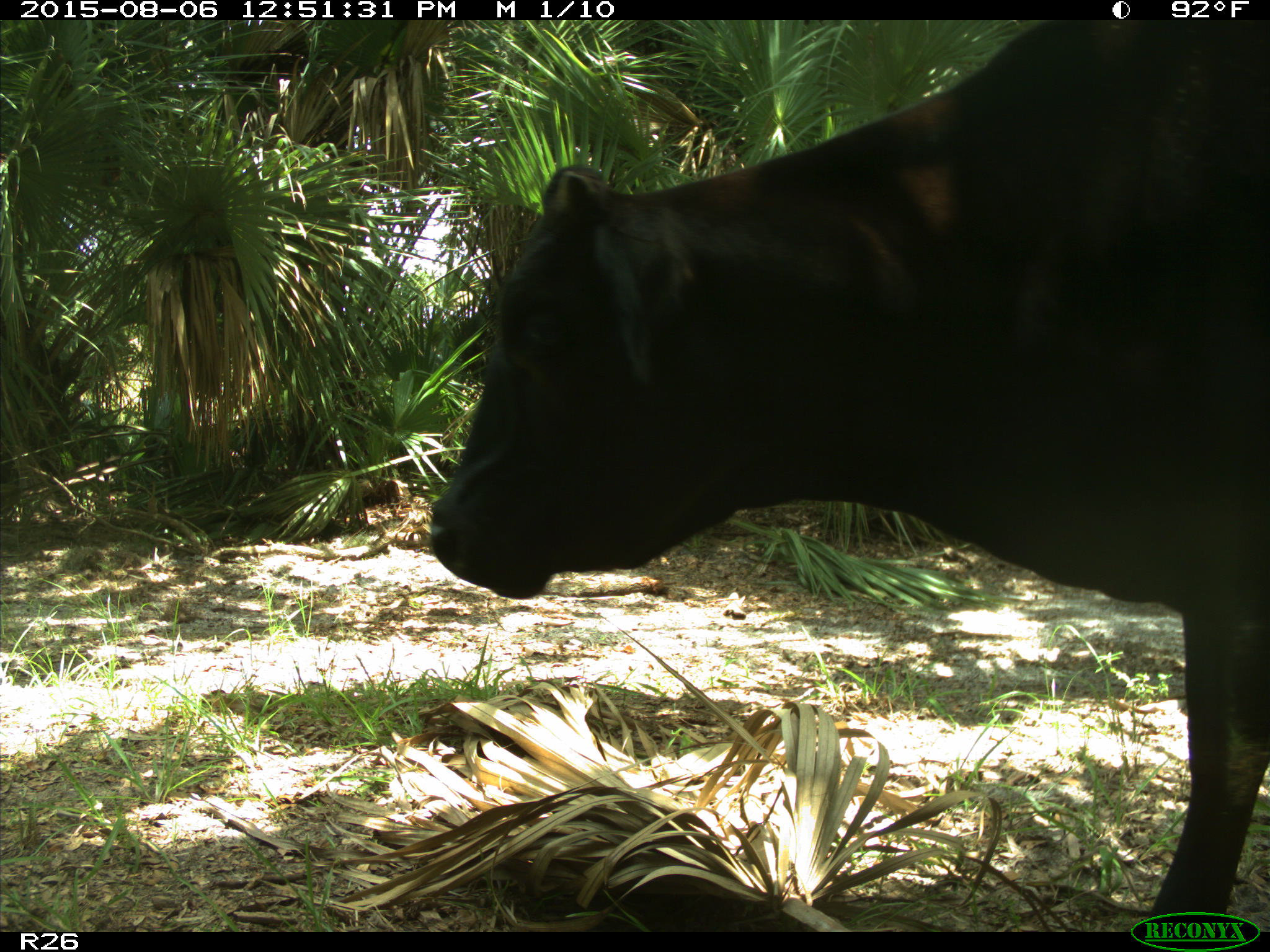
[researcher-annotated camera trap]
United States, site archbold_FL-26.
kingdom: Animalia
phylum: Chordata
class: Mammalia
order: Artiodactyla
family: Bovidae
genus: Bos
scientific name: Bos taurus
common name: domestic cow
Bos taurus (domestic cow).